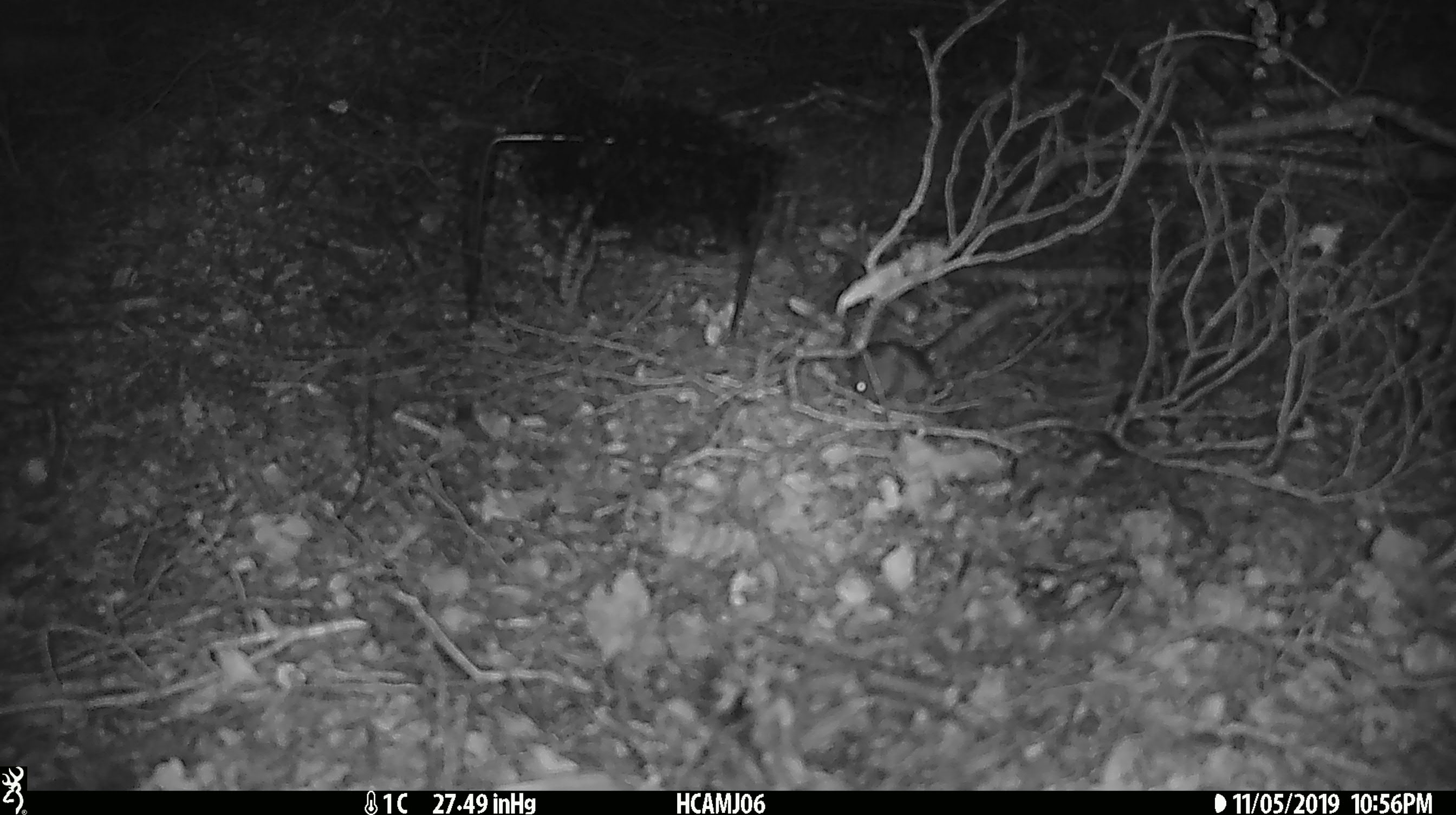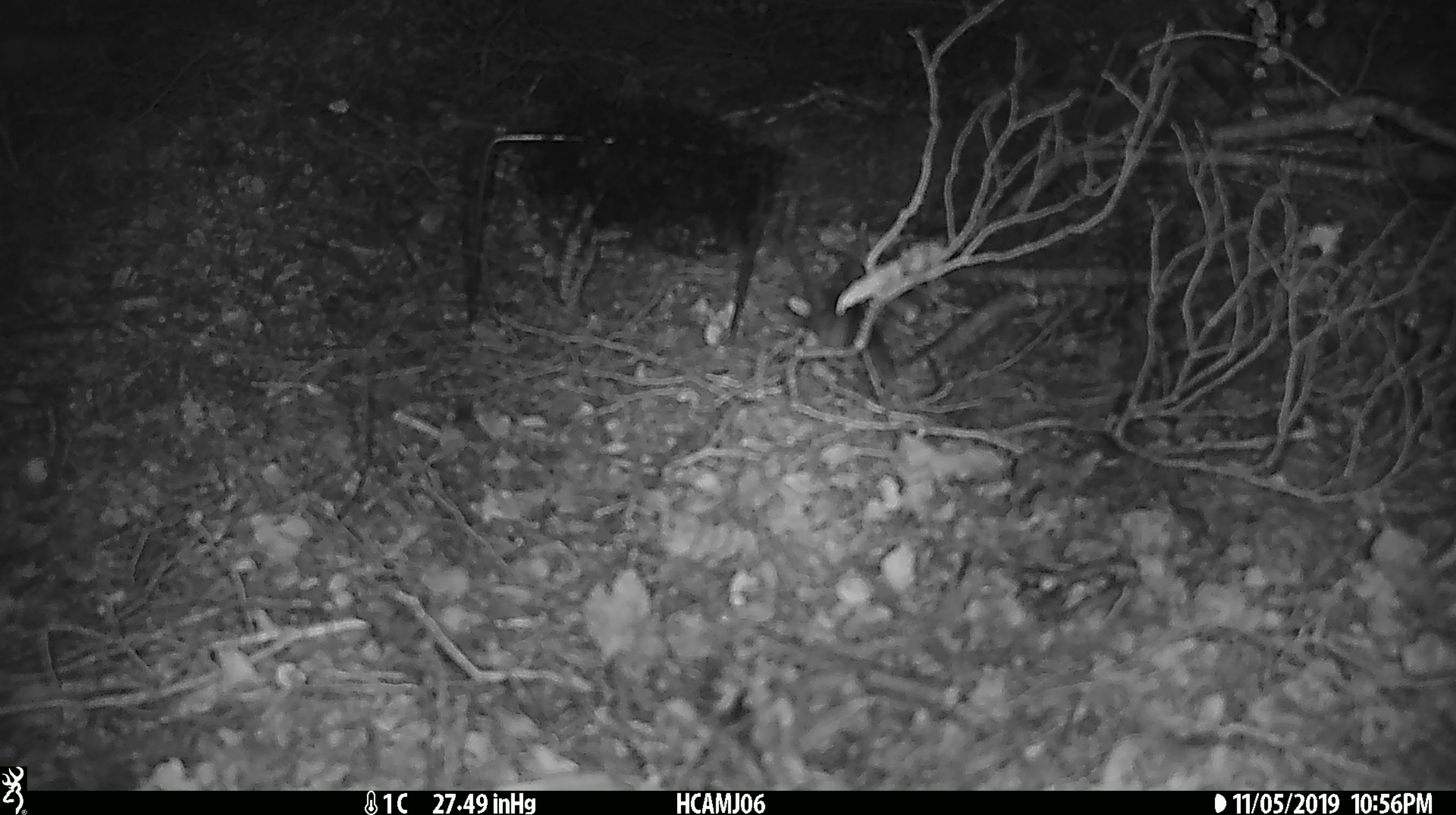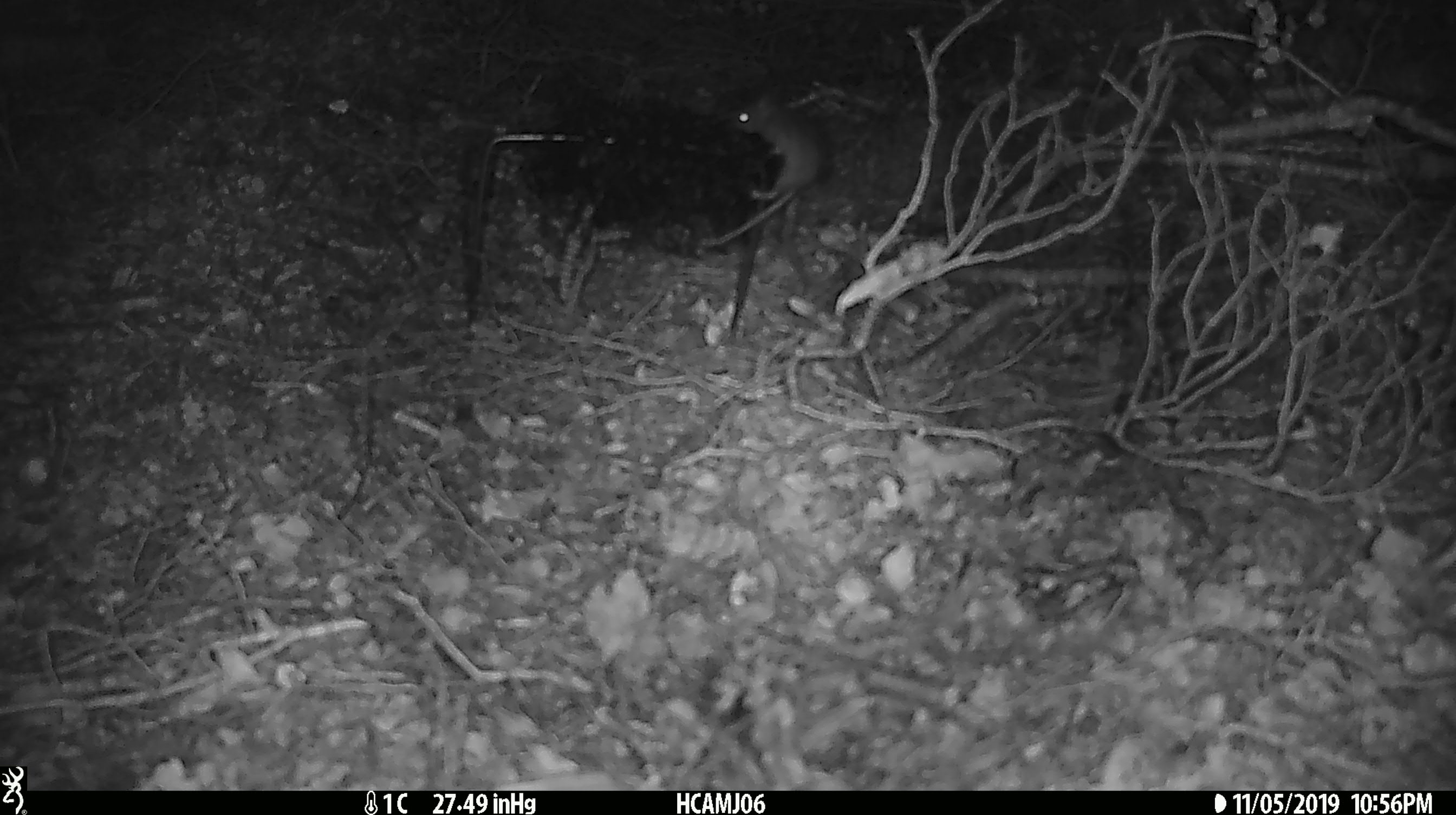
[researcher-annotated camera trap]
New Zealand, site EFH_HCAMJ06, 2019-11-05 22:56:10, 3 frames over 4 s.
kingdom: Animalia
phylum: Chordata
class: Mammalia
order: Rodentia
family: Muridae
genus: Mus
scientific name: Mus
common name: mouse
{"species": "mouse (Mus)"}